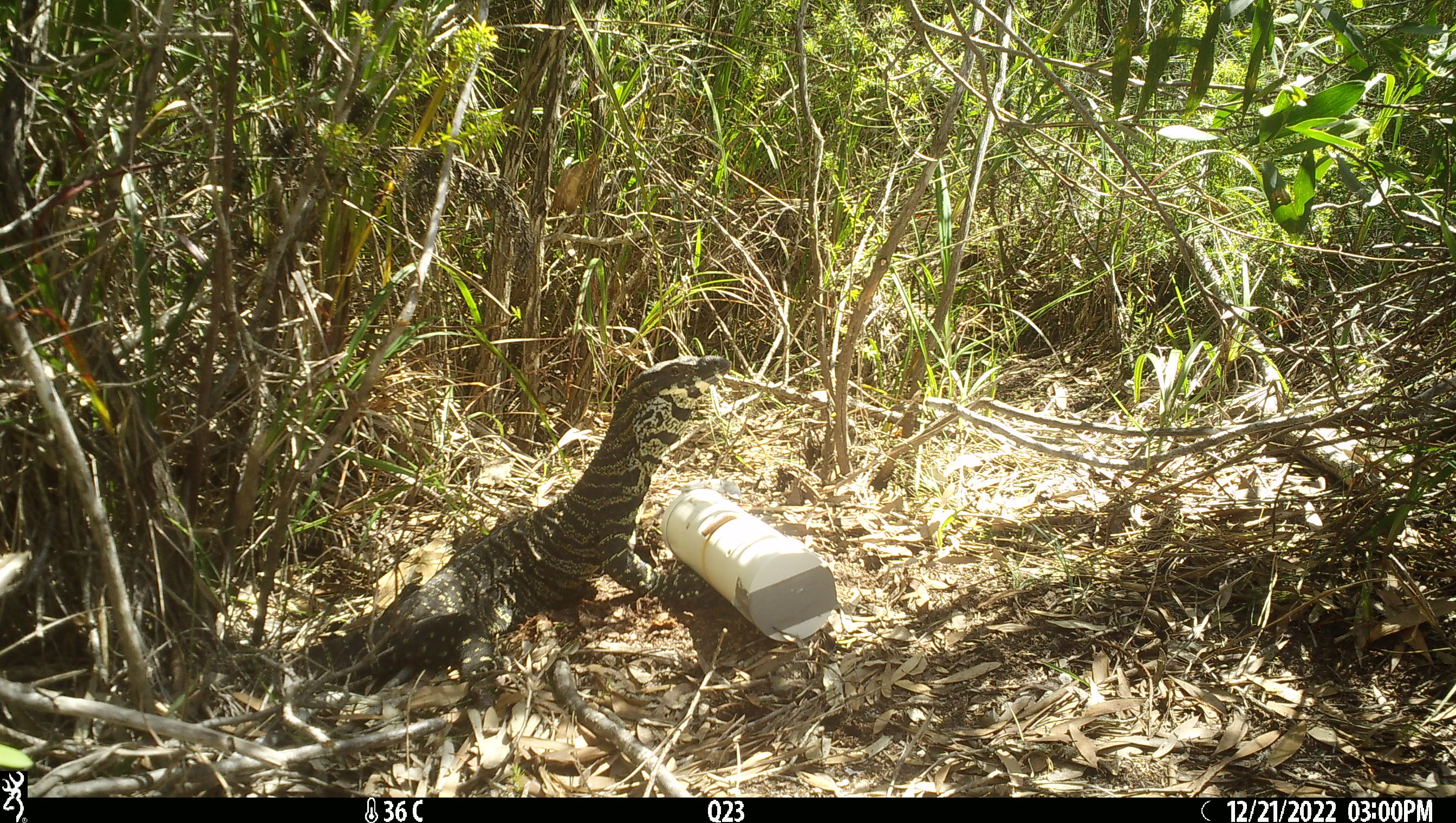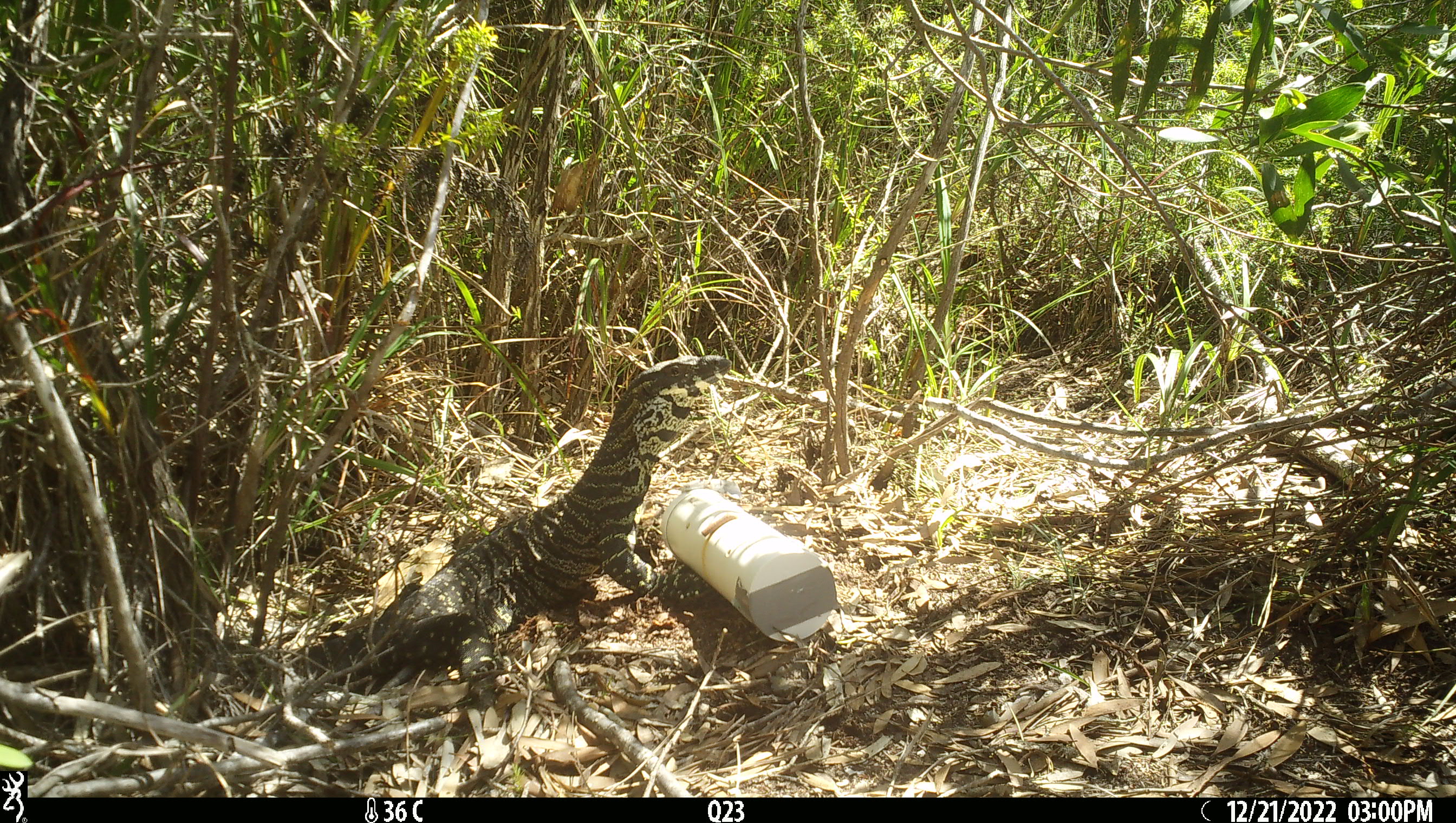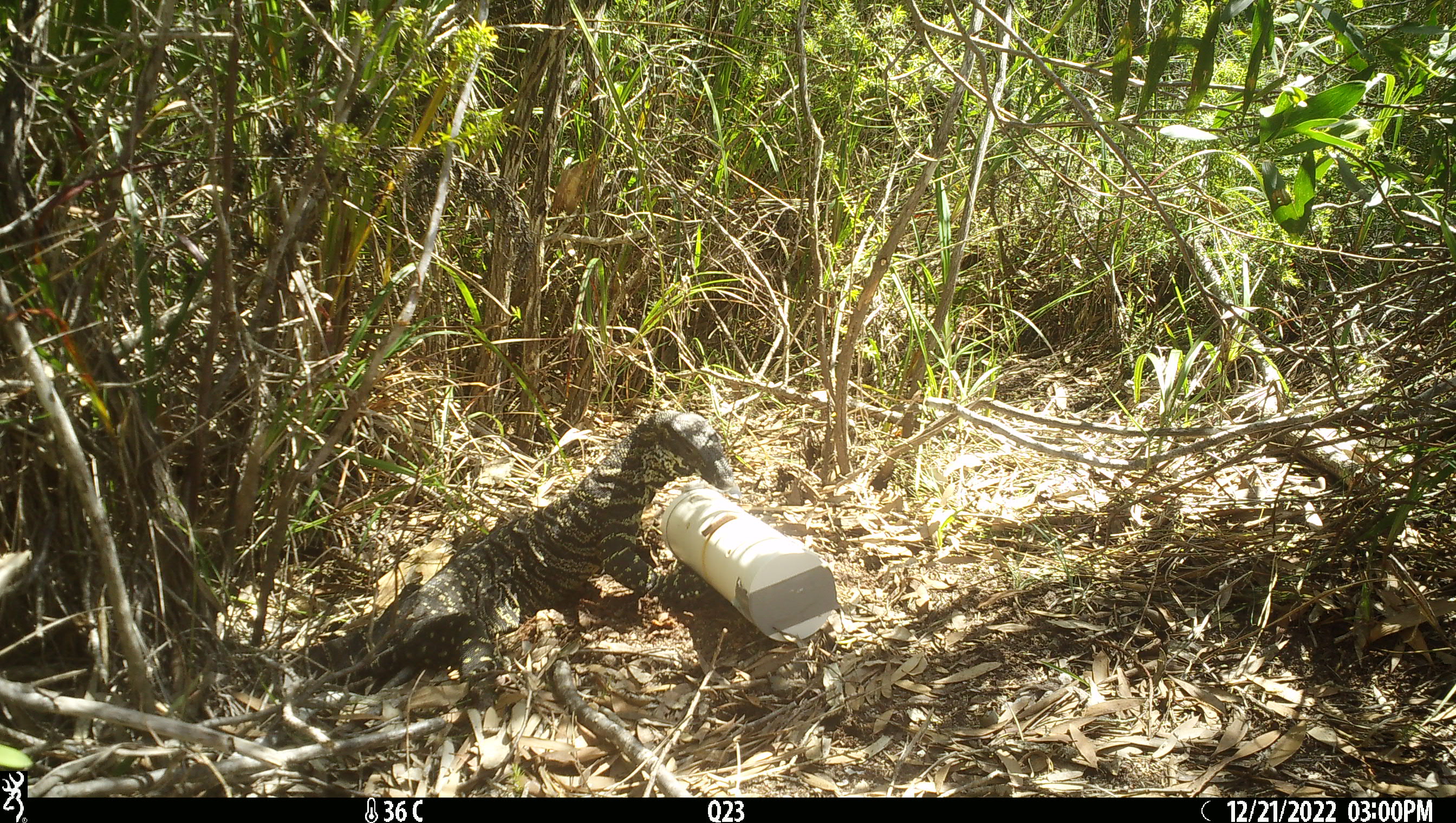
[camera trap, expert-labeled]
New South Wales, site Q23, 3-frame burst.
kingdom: Animalia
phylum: Chordata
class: Reptilia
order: Squamata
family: Varanidae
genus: Varanus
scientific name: Varanus varius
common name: lace monitor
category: goanna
Goanna (lace monitor) (Varanus varius).